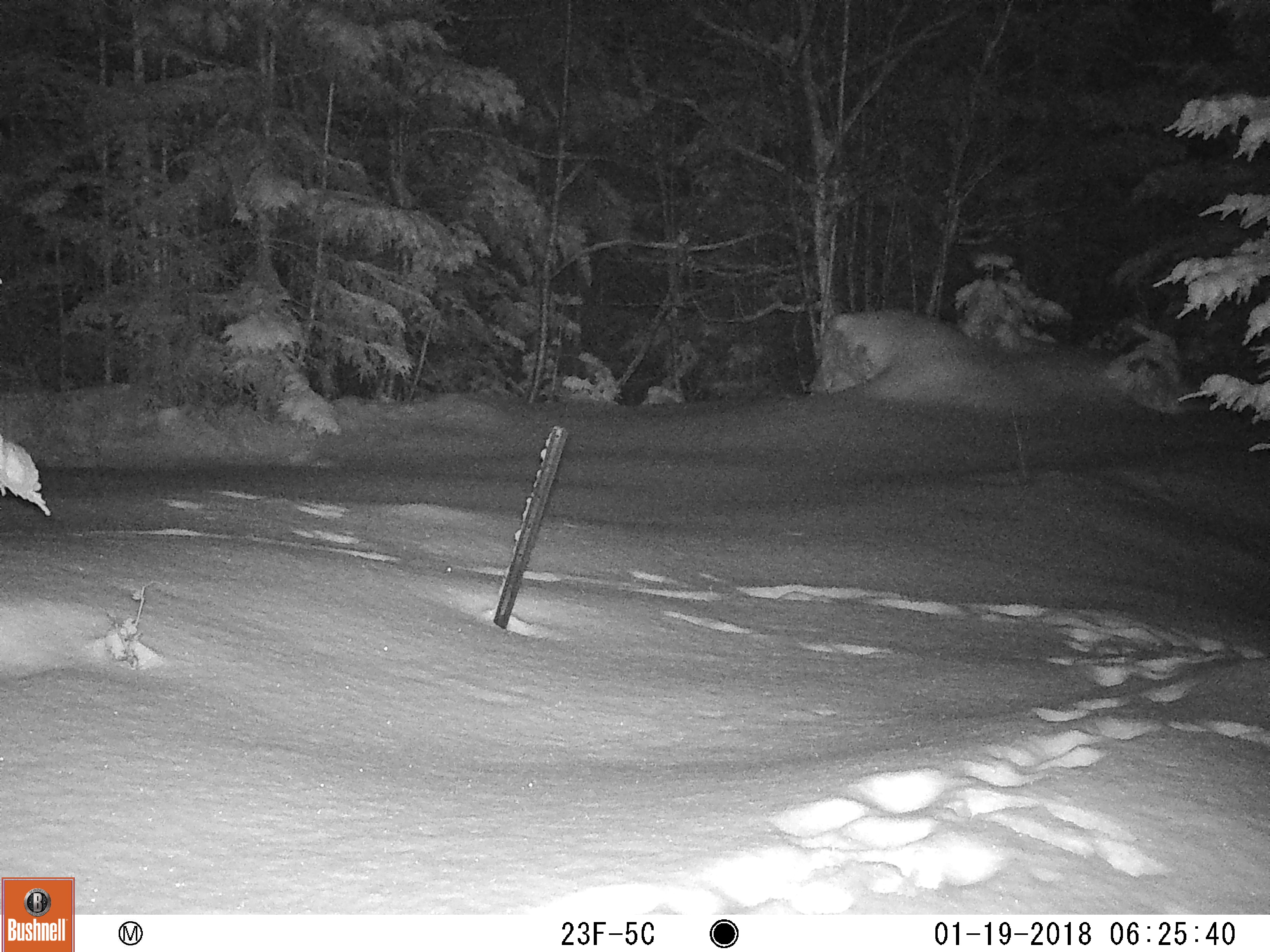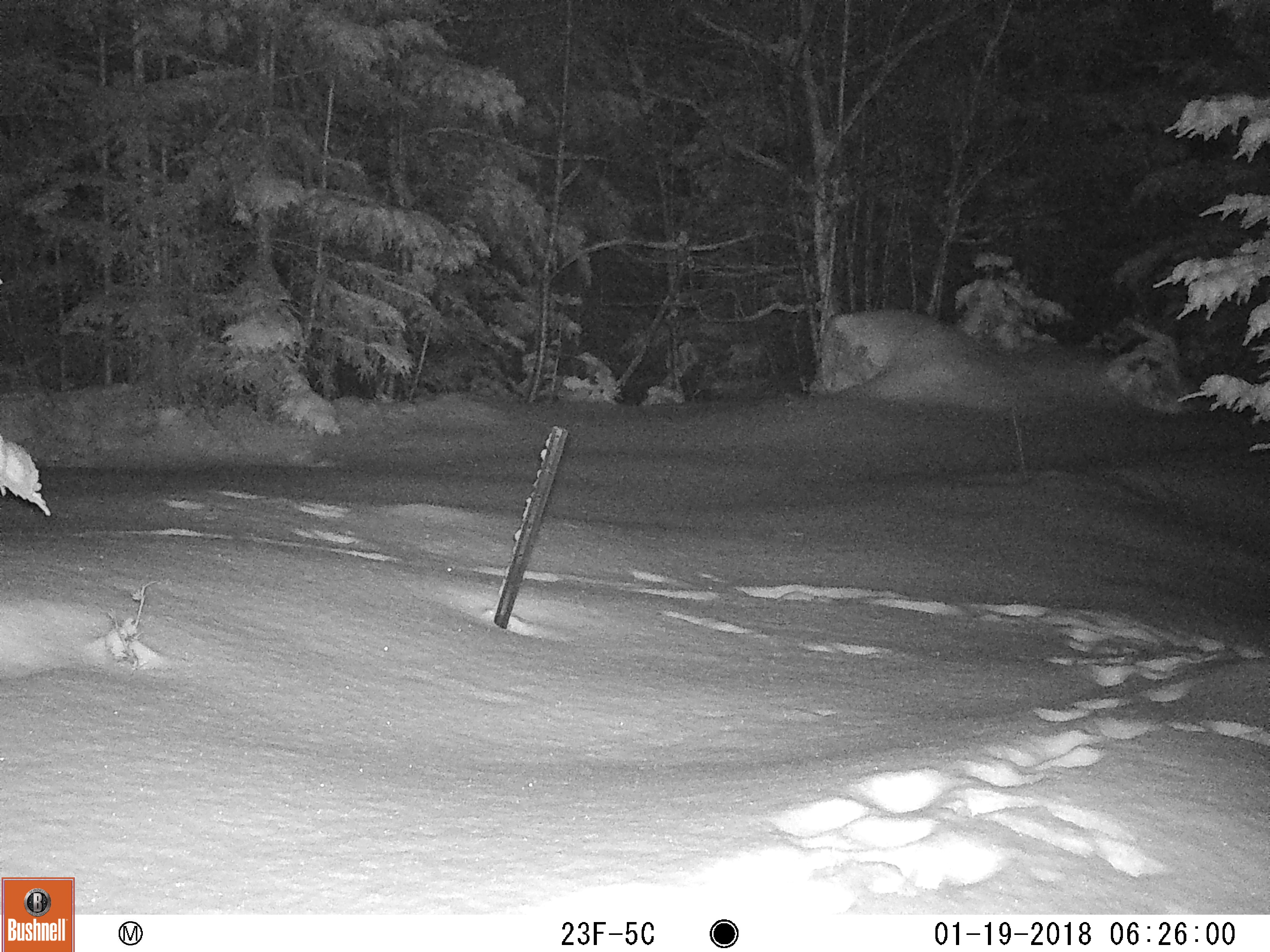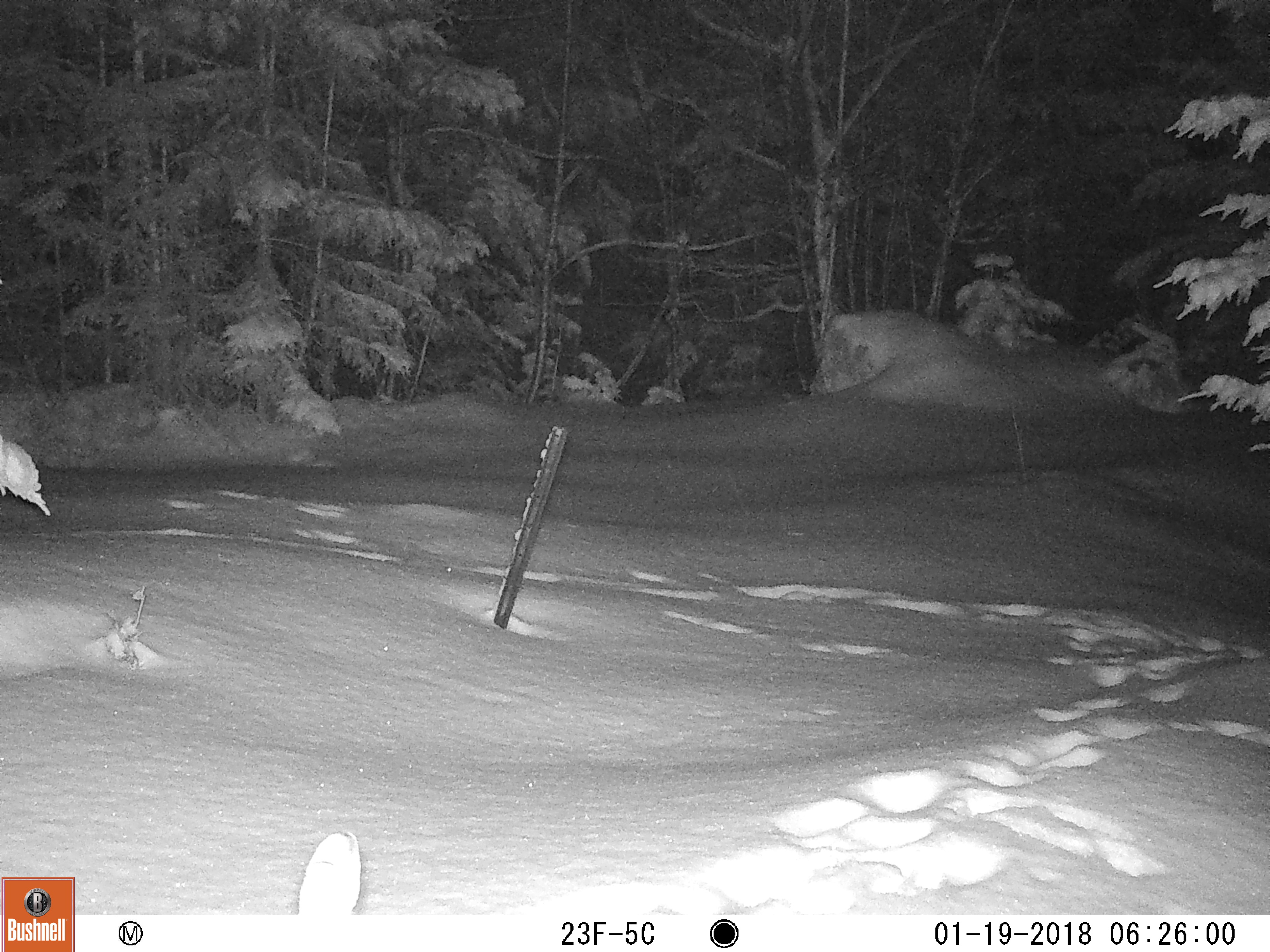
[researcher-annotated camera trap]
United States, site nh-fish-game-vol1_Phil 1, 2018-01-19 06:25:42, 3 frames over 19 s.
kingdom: Animalia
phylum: Chordata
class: Mammalia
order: Lagomorpha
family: Leporidae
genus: Lepus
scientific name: Lepus americanus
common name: snowshoe hare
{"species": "snowshoe hare (Lepus americanus)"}